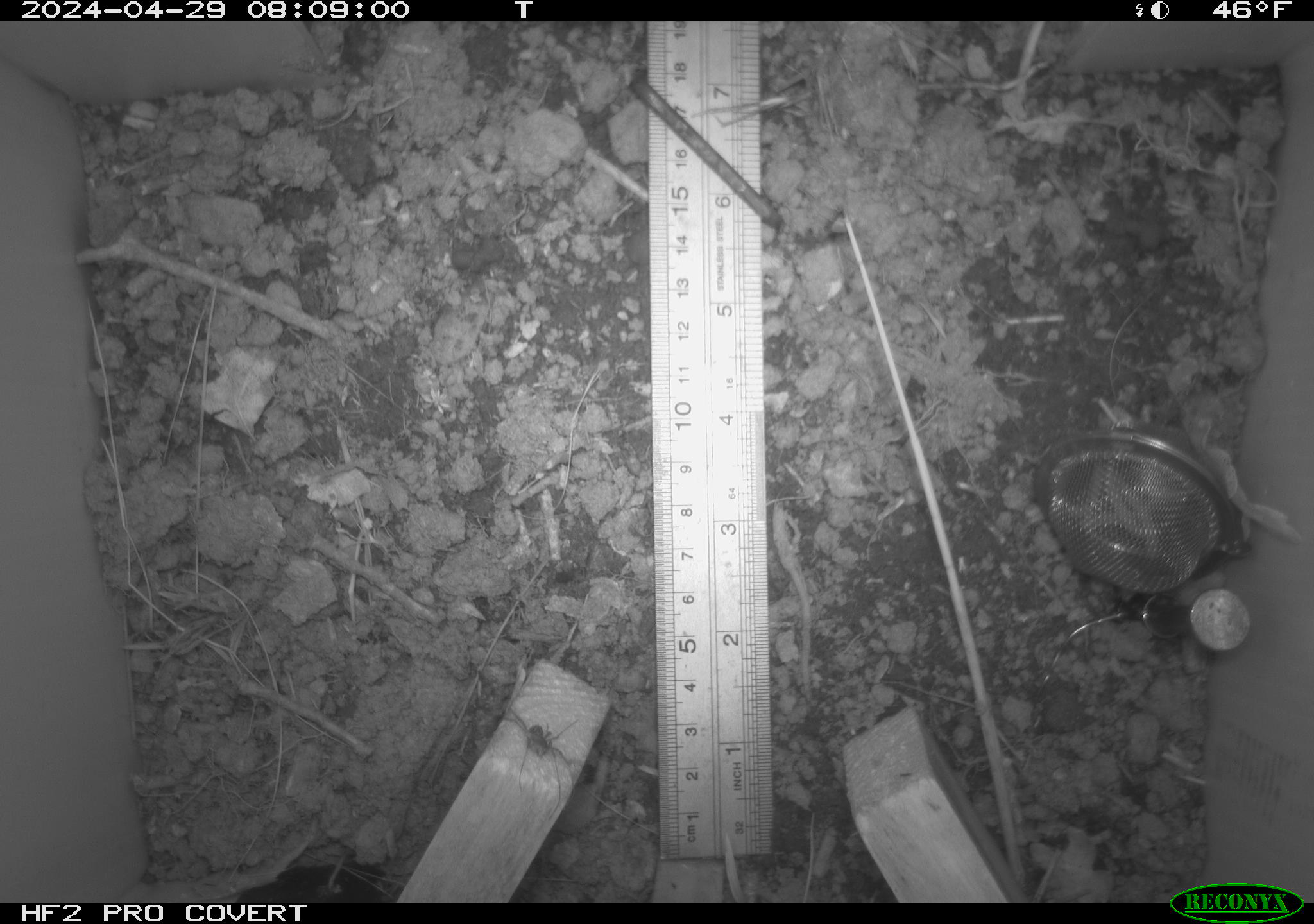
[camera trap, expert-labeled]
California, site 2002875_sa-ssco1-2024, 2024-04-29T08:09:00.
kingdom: Animalia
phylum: Arthropoda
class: Arachnida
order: Araneae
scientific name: Araneae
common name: spider